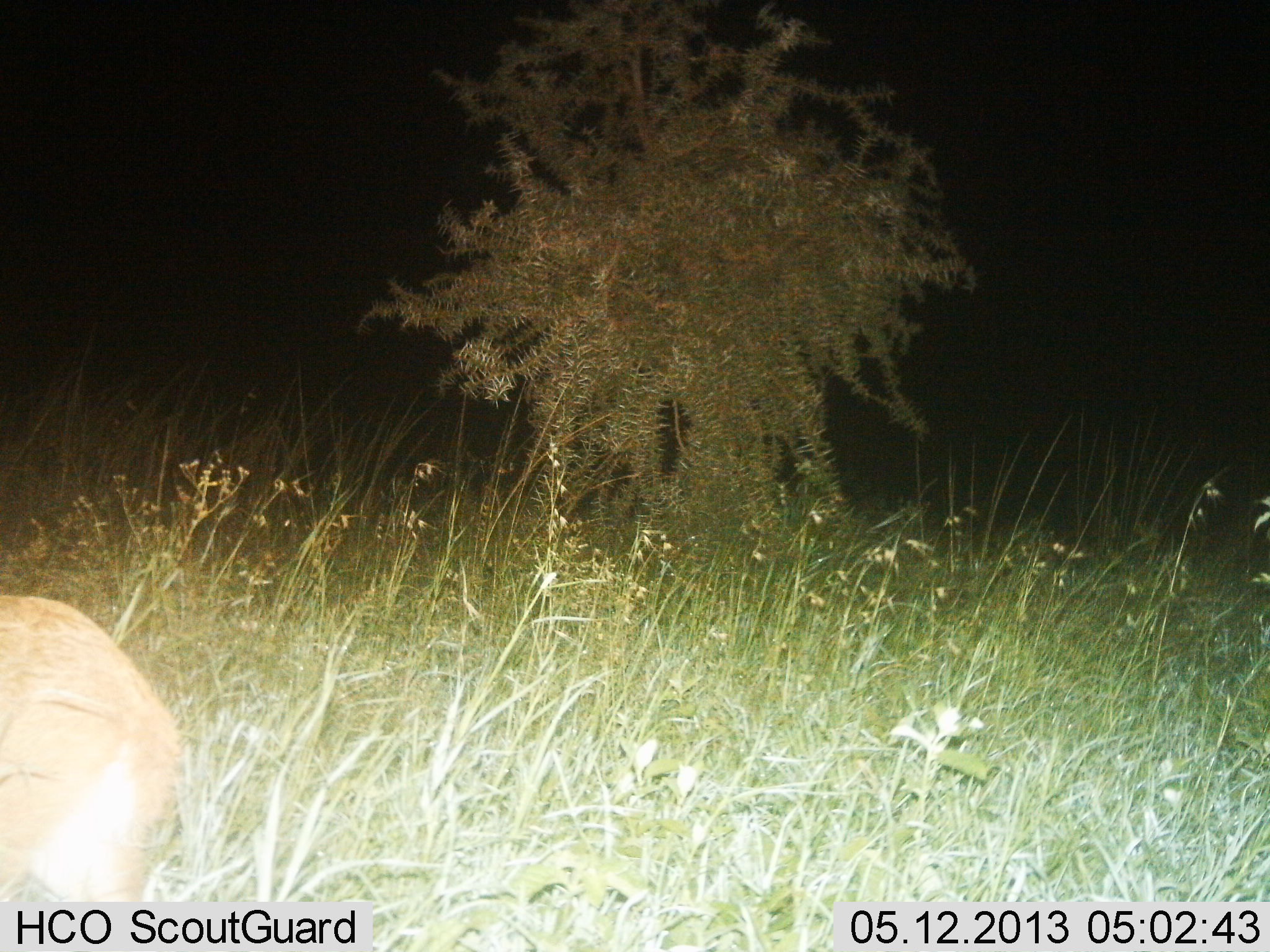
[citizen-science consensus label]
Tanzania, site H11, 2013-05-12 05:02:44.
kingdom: Animalia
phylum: Chordata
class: Mammalia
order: Artiodactyla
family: Bovidae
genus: Redunca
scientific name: Redunca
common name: reedbuck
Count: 1.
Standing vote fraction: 50%.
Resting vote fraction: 0%.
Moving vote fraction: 50%.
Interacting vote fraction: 0%.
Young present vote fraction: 0%.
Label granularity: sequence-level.